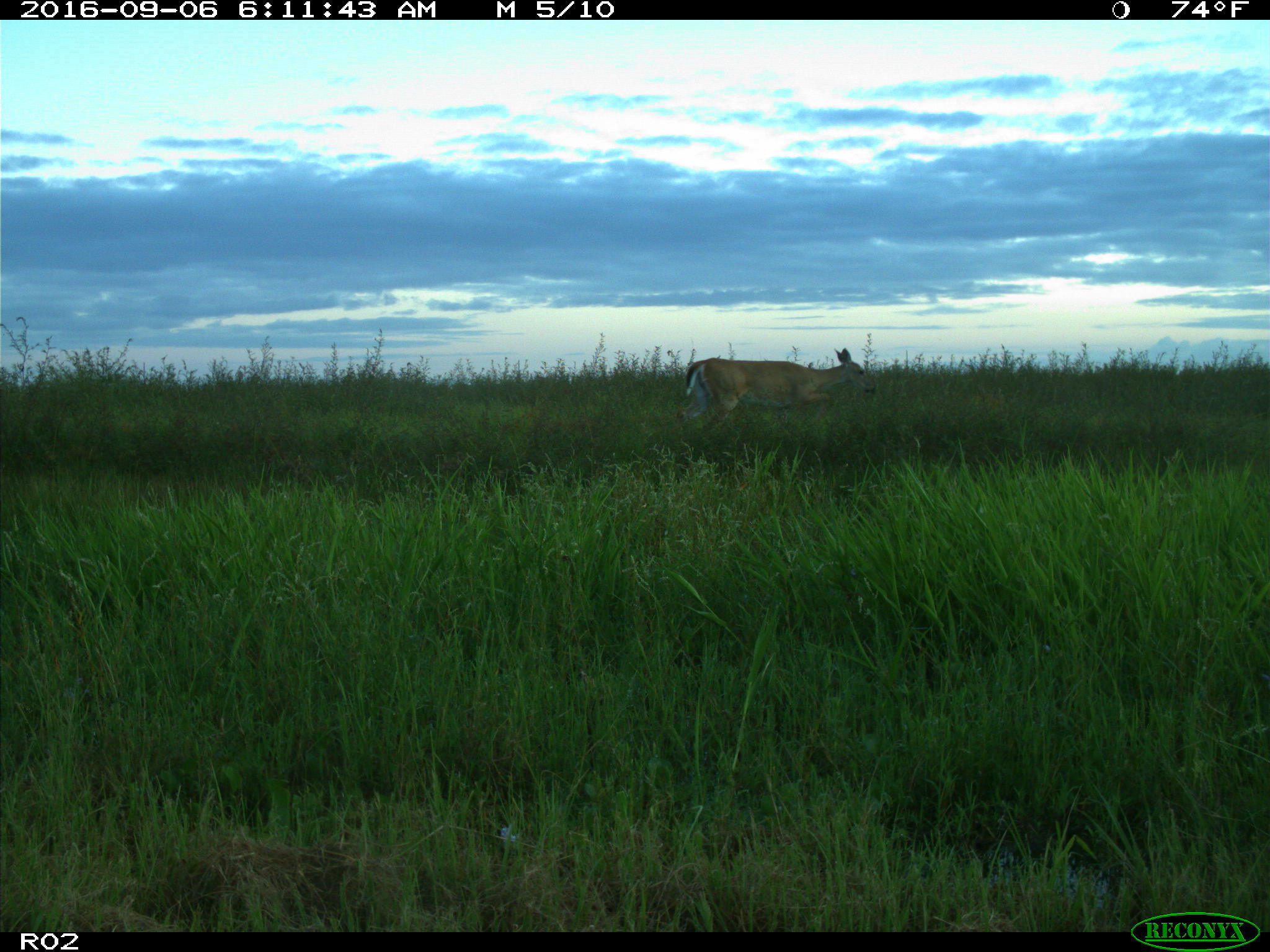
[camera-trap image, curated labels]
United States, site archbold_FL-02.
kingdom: Animalia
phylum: Chordata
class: Mammalia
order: Artiodactyla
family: Cervidae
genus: Odocoileus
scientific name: Odocoileus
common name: deer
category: unidentified deer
Unidentified deer (deer) (Odocoileus).